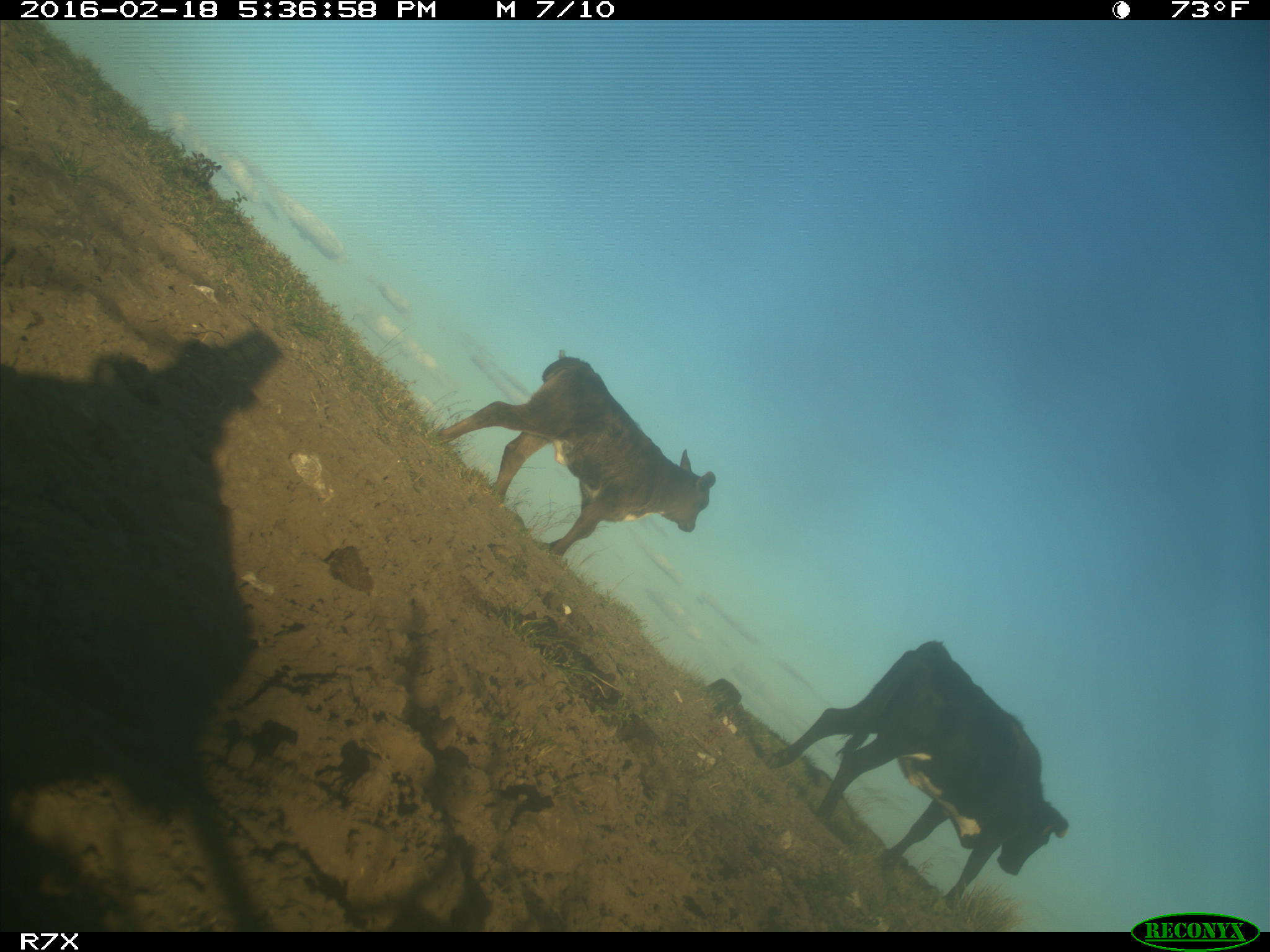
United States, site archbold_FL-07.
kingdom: Animalia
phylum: Chordata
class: Mammalia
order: Artiodactyla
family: Bovidae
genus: Bos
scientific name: Bos taurus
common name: domestic cow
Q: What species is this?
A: Bos taurus (domestic cow).